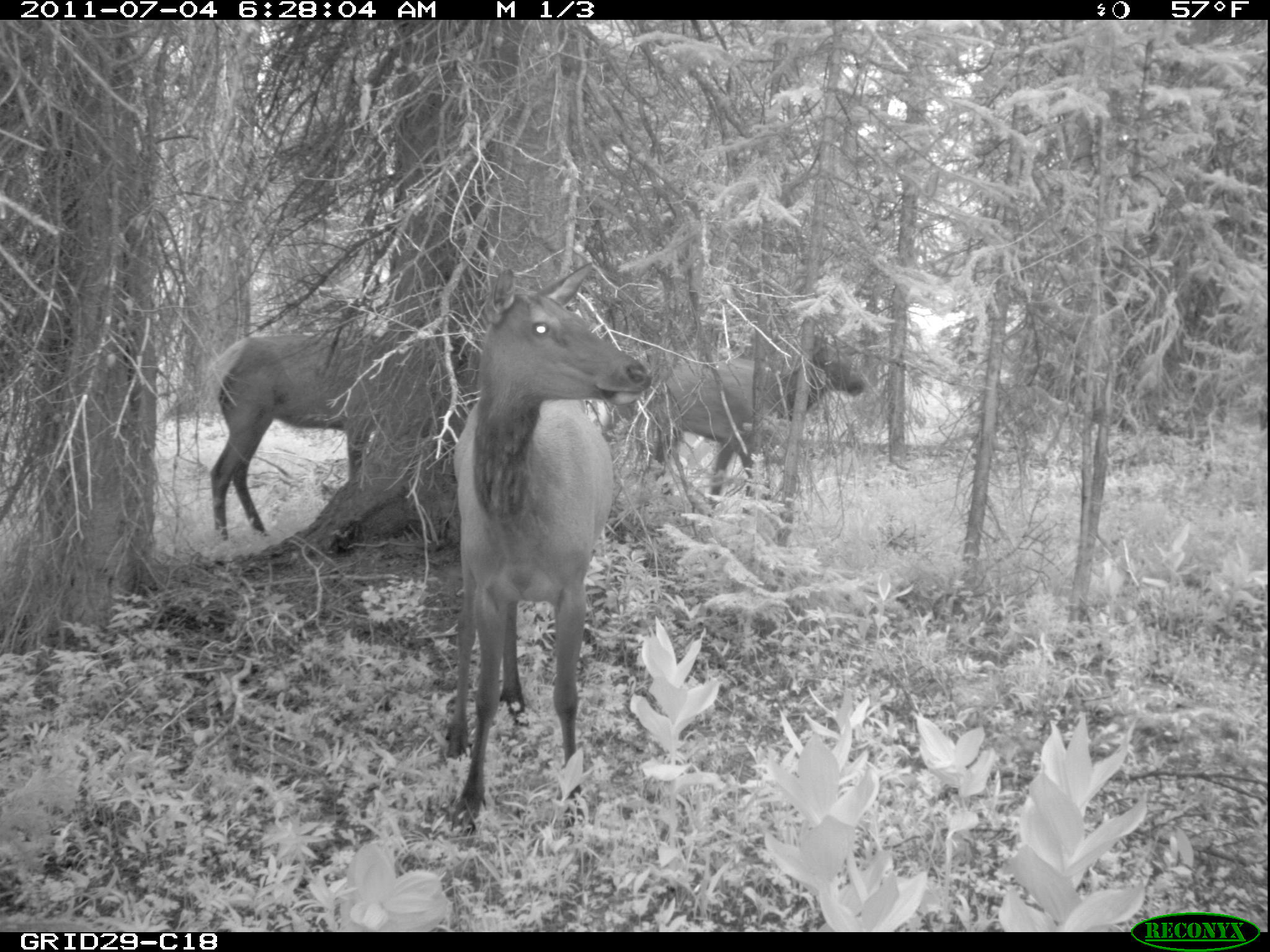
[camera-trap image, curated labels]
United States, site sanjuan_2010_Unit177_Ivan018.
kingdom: Animalia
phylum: Chordata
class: Mammalia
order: Artiodactyla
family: Cervidae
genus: Cervus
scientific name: Cervus elaphus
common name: red deer